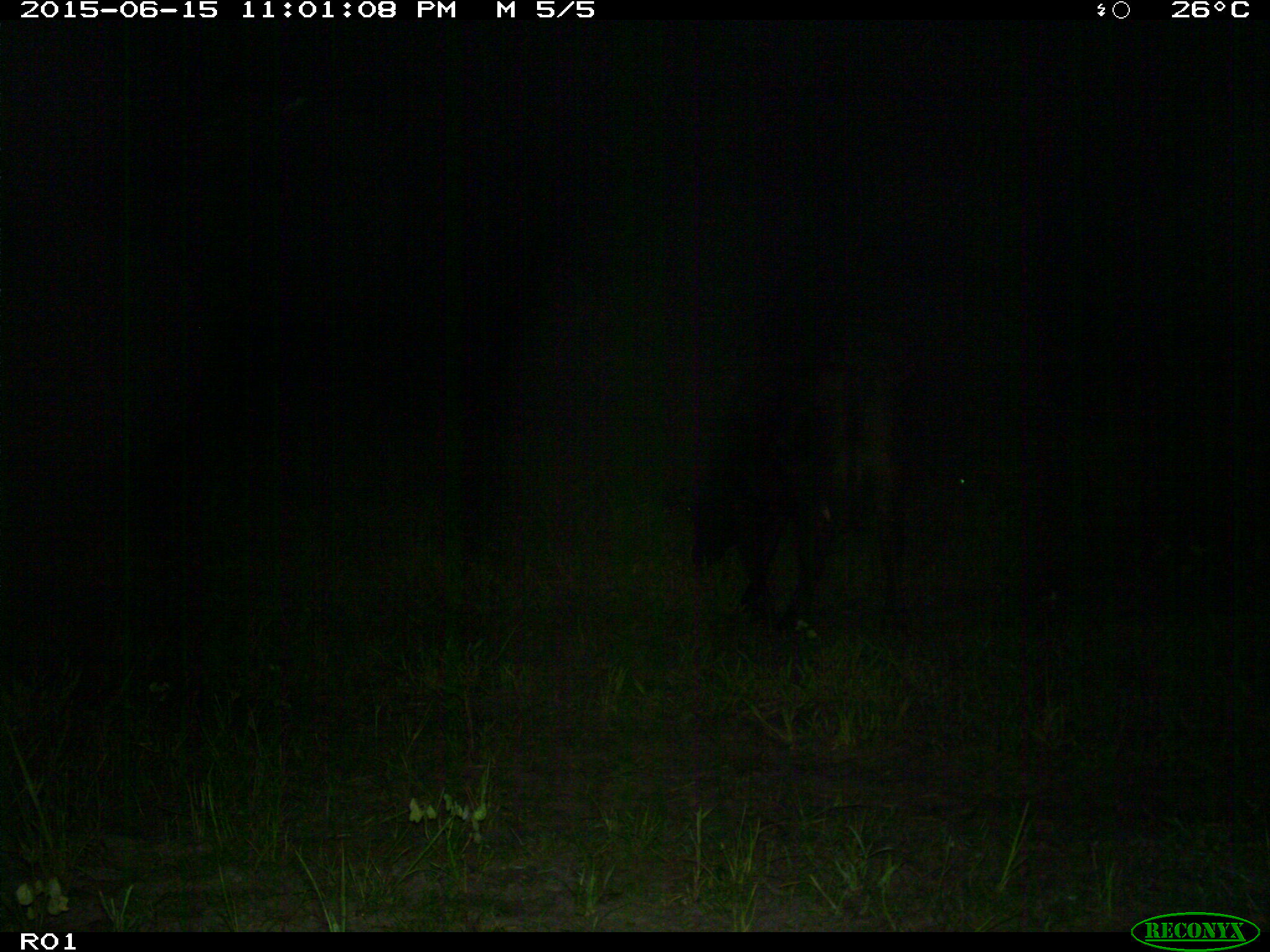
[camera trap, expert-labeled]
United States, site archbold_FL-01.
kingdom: Animalia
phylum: Chordata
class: Mammalia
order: Artiodactyla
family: Bovidae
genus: Bos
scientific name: Bos taurus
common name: domestic cow